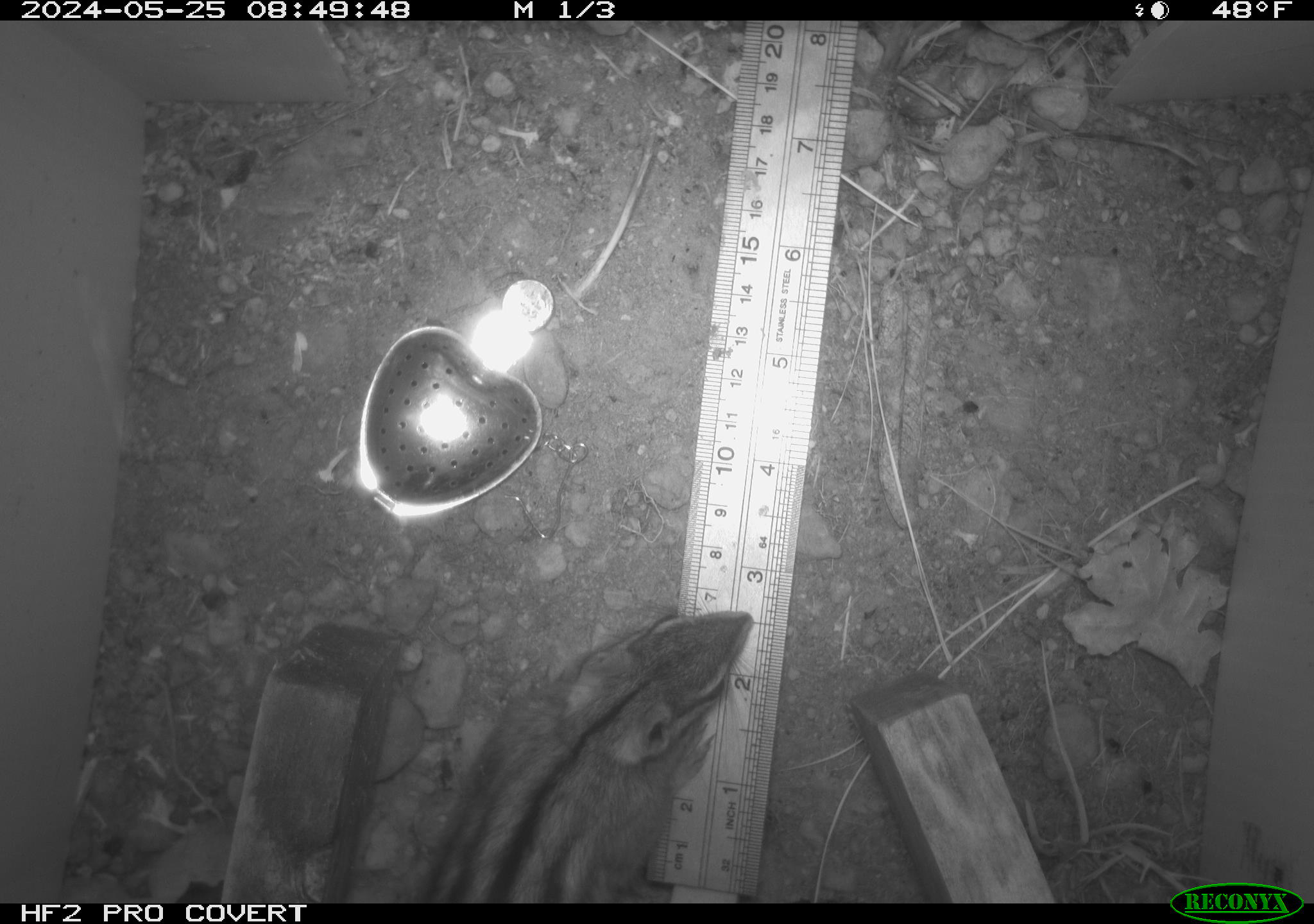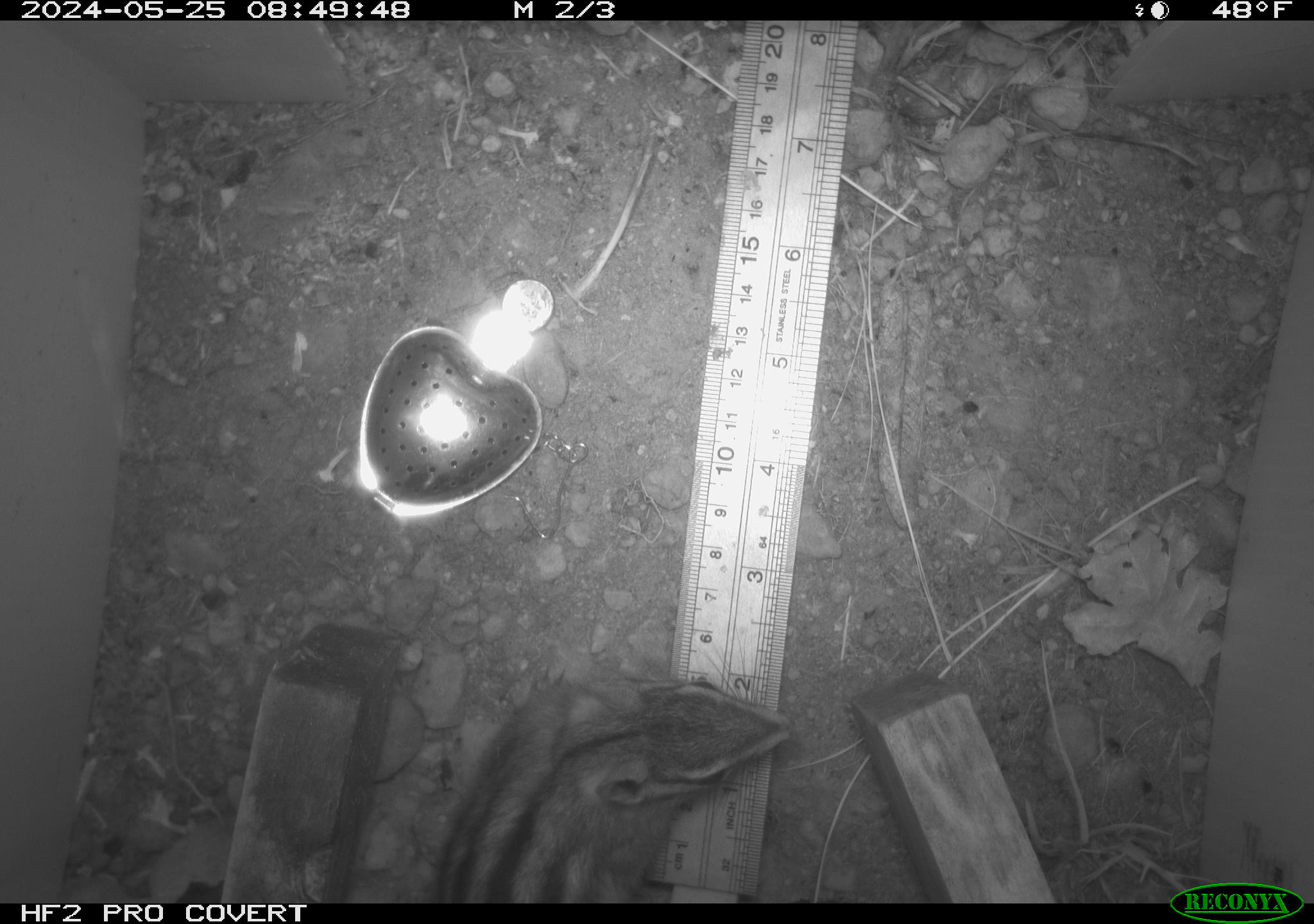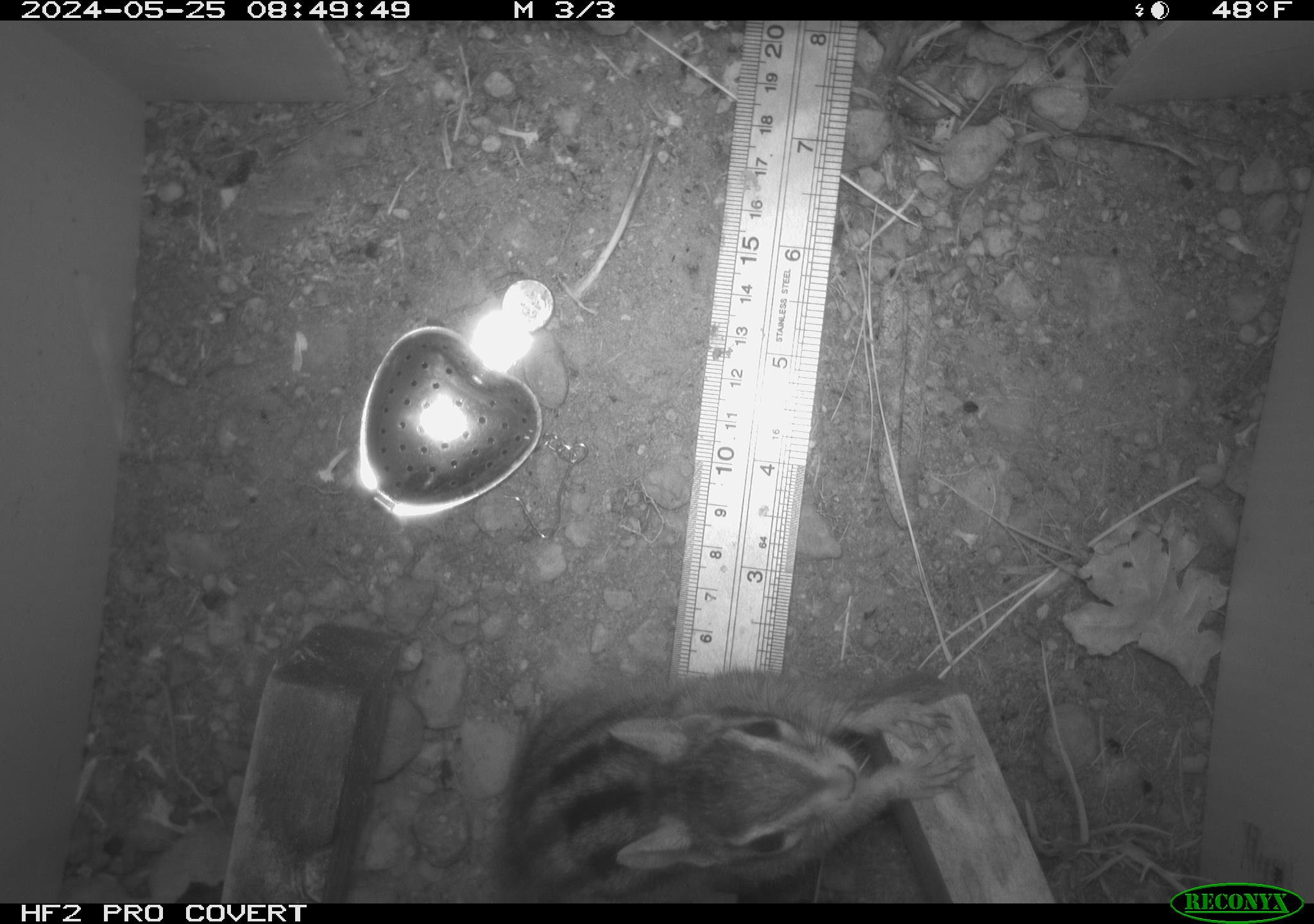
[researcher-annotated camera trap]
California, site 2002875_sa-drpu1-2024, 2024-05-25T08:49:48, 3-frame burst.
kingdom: Animalia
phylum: Chordata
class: Mammalia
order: Rodentia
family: Sciuridae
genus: Neotamias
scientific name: Neotamias sonomae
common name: sonoma chipmunk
Sonoma chipmunk (Neotamias sonomae).